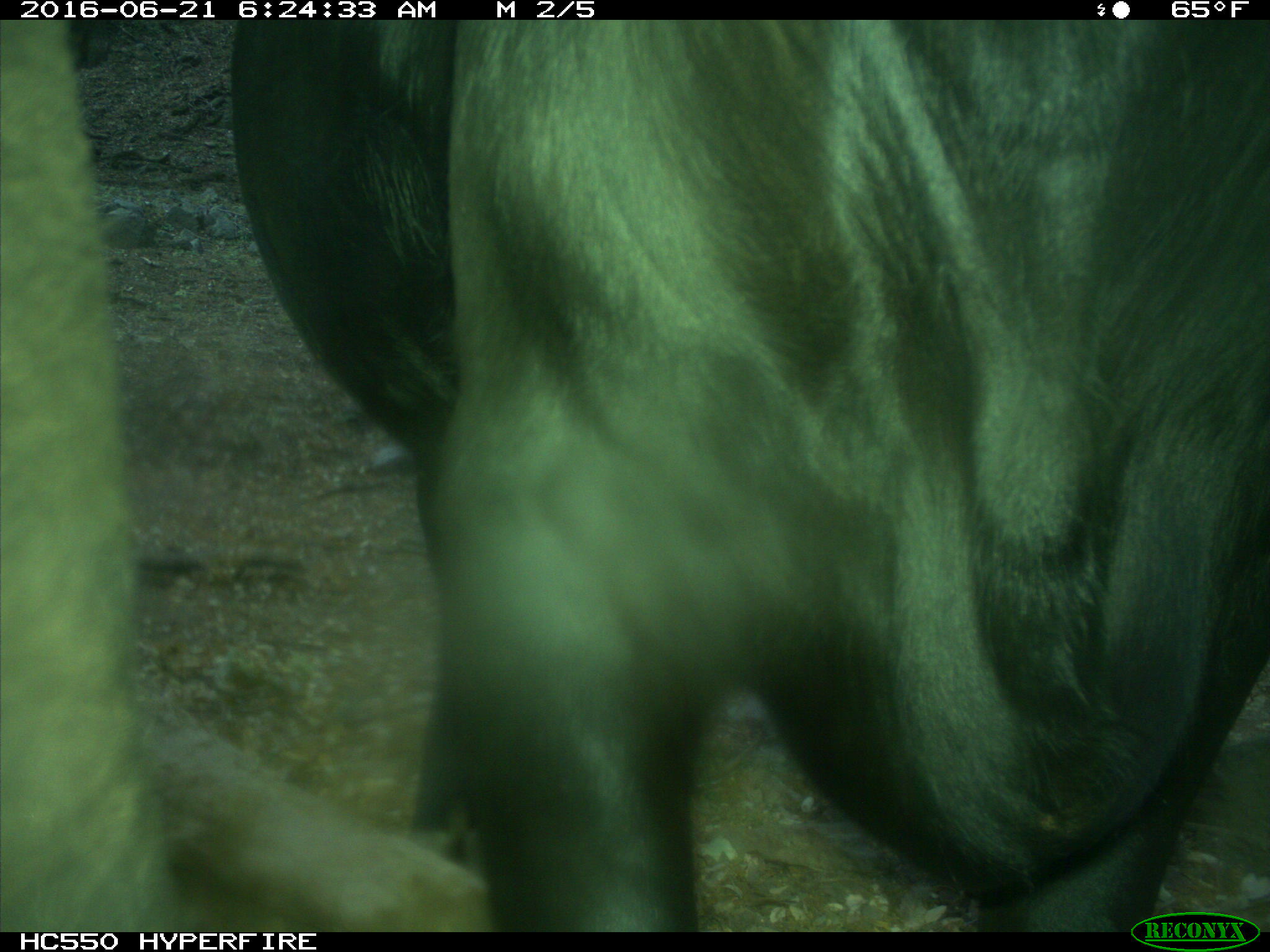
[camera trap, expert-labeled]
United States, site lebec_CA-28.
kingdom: Animalia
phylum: Chordata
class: Mammalia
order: Artiodactyla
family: Bovidae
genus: Bos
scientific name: Bos taurus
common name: domestic cow